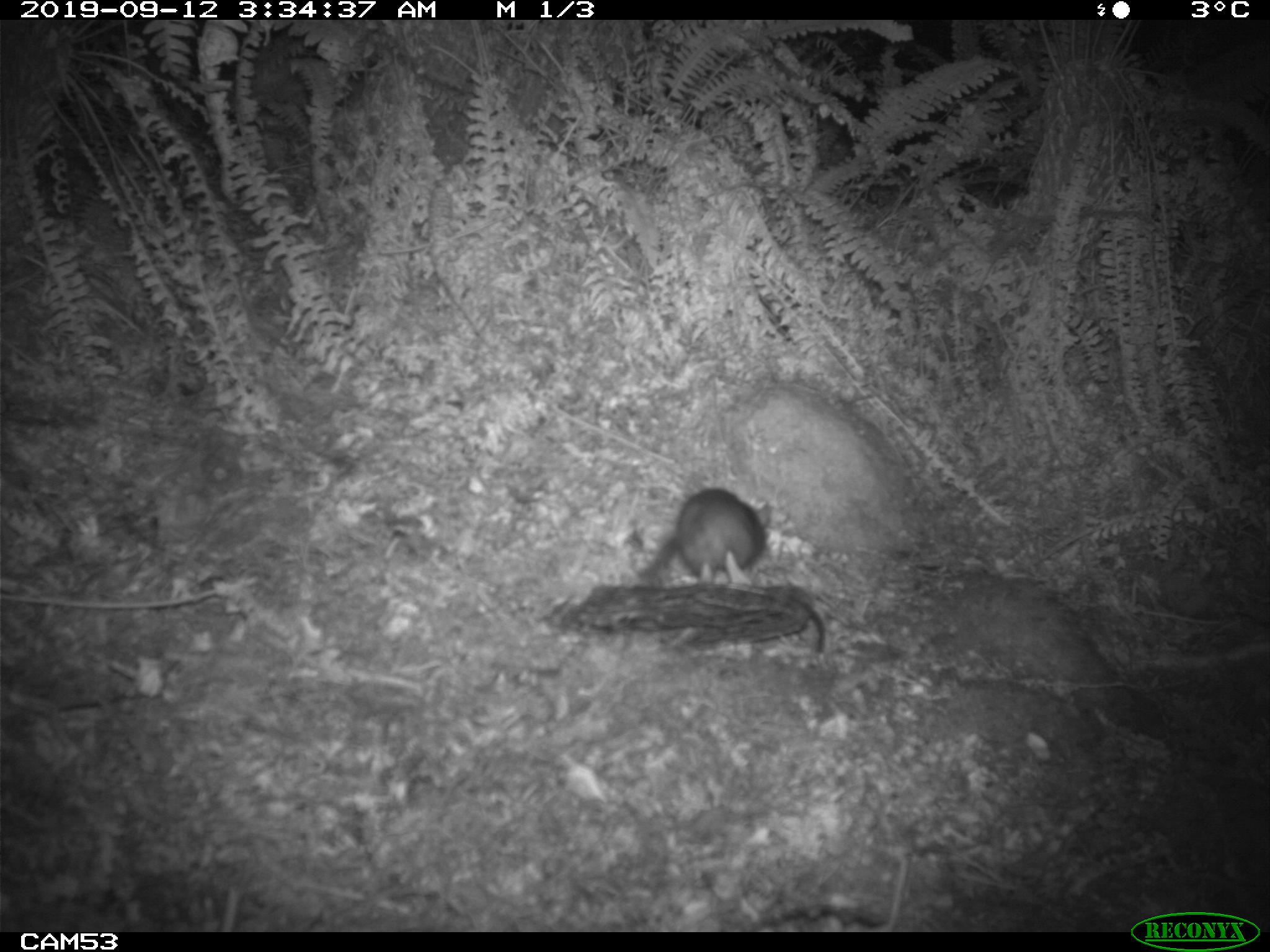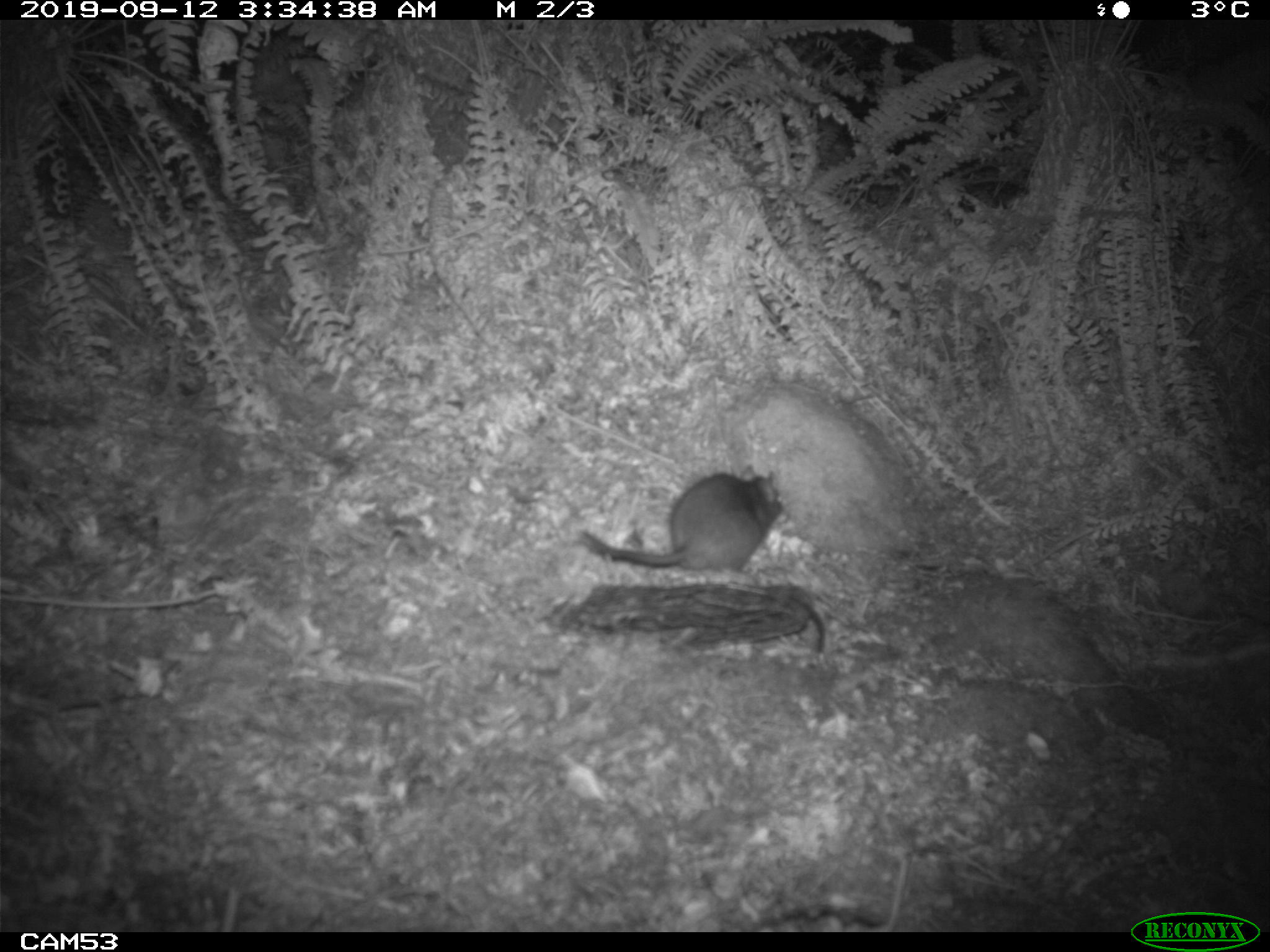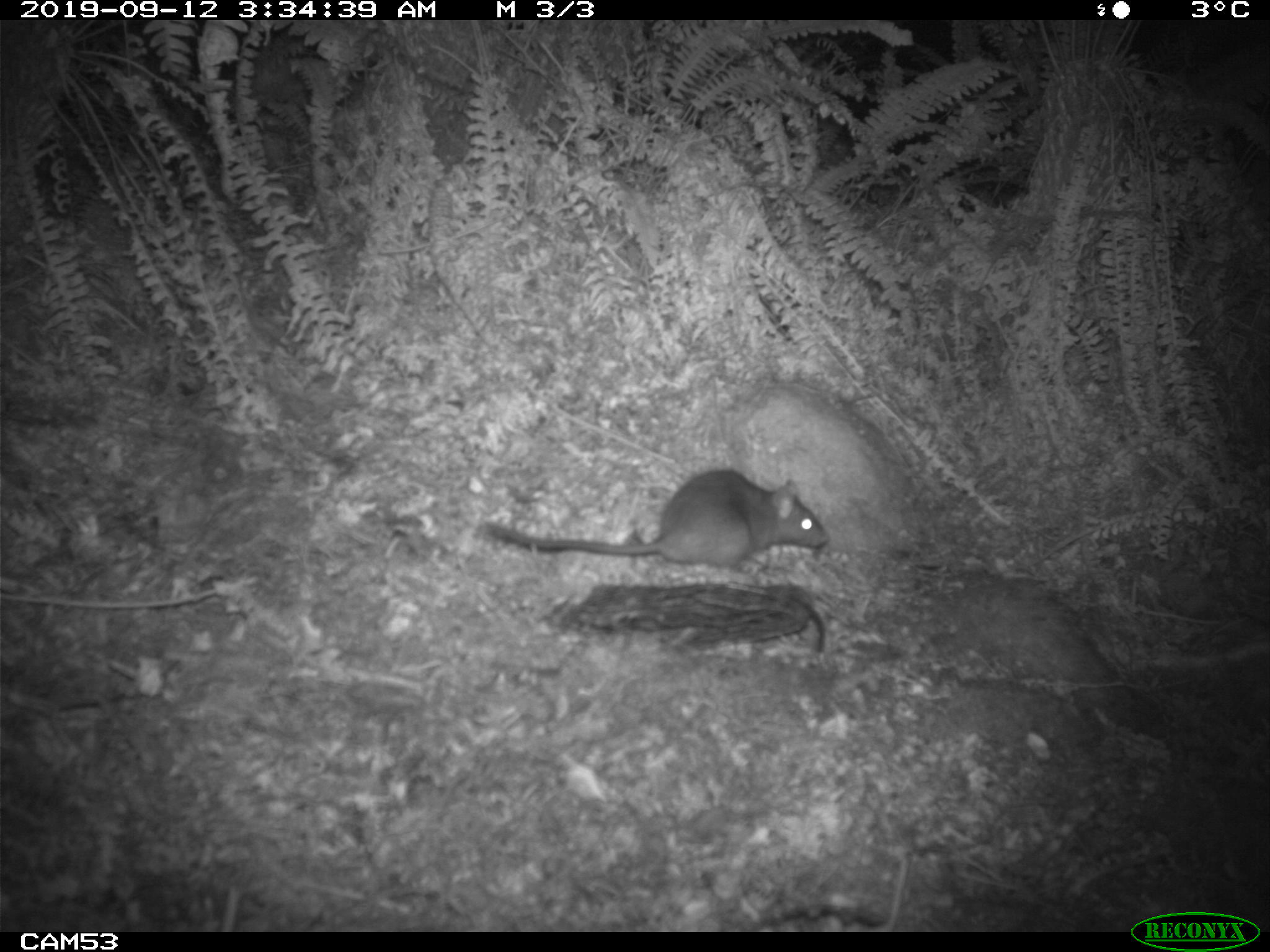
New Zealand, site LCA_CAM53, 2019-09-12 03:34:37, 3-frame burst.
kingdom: Animalia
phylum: Chordata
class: Mammalia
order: Rodentia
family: Muridae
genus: Rattus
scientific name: Rattus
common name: rat